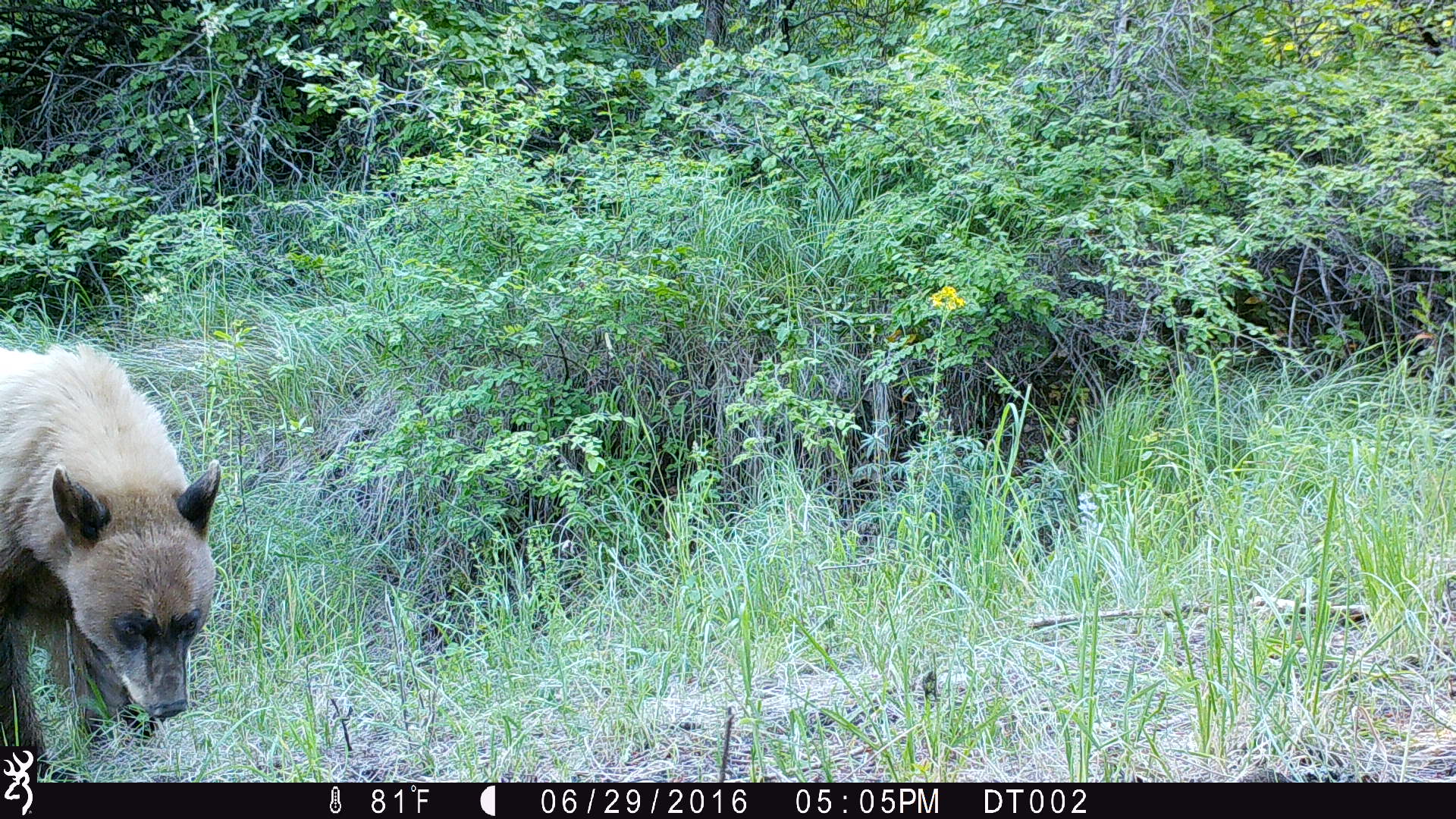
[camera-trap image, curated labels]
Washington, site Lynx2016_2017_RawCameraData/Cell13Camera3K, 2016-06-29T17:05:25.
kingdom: Animalia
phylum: Chordata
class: Mammalia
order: Carnivora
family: Ursidae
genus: Ursus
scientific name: Ursus americanus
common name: american black bear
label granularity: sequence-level